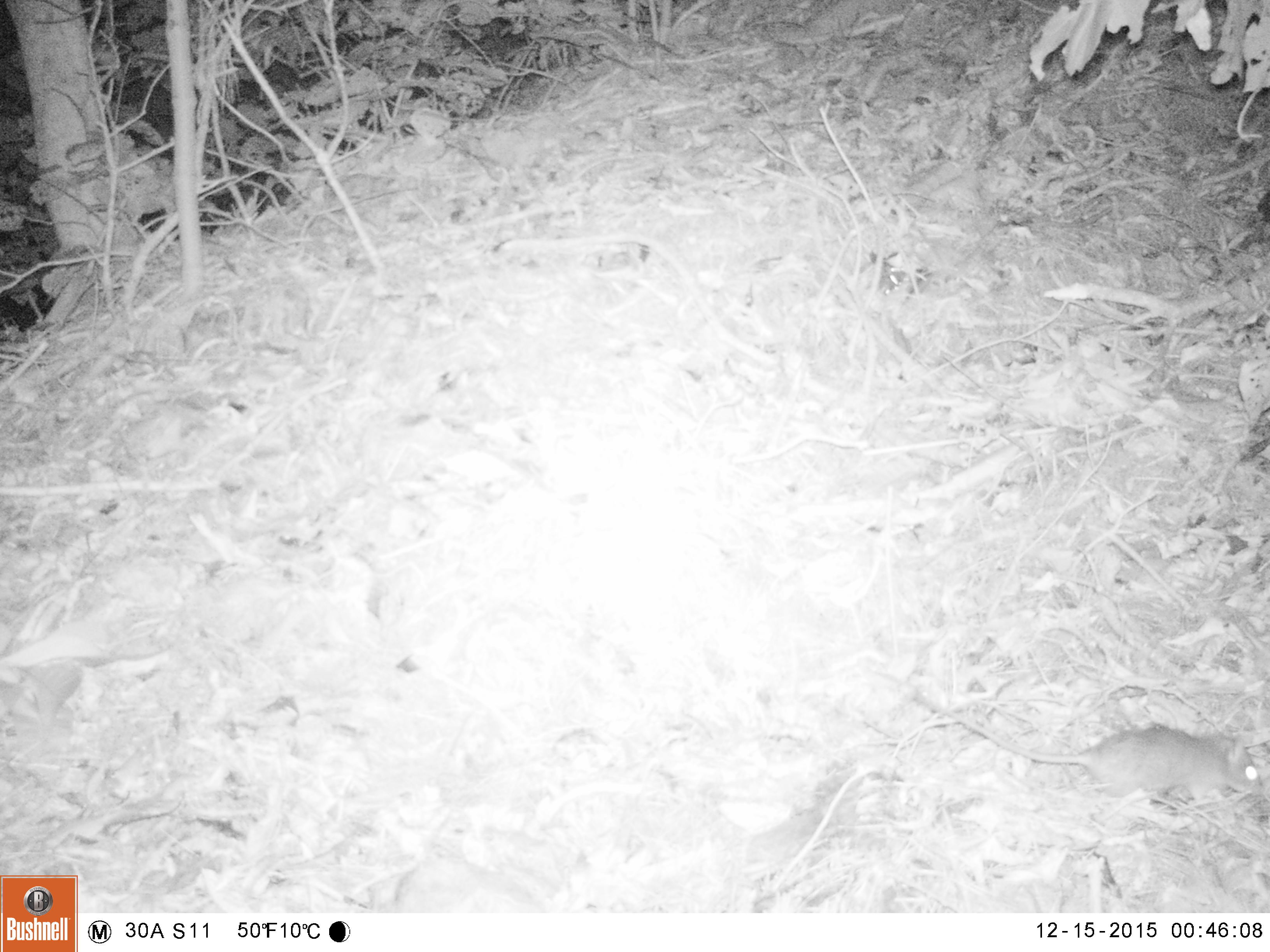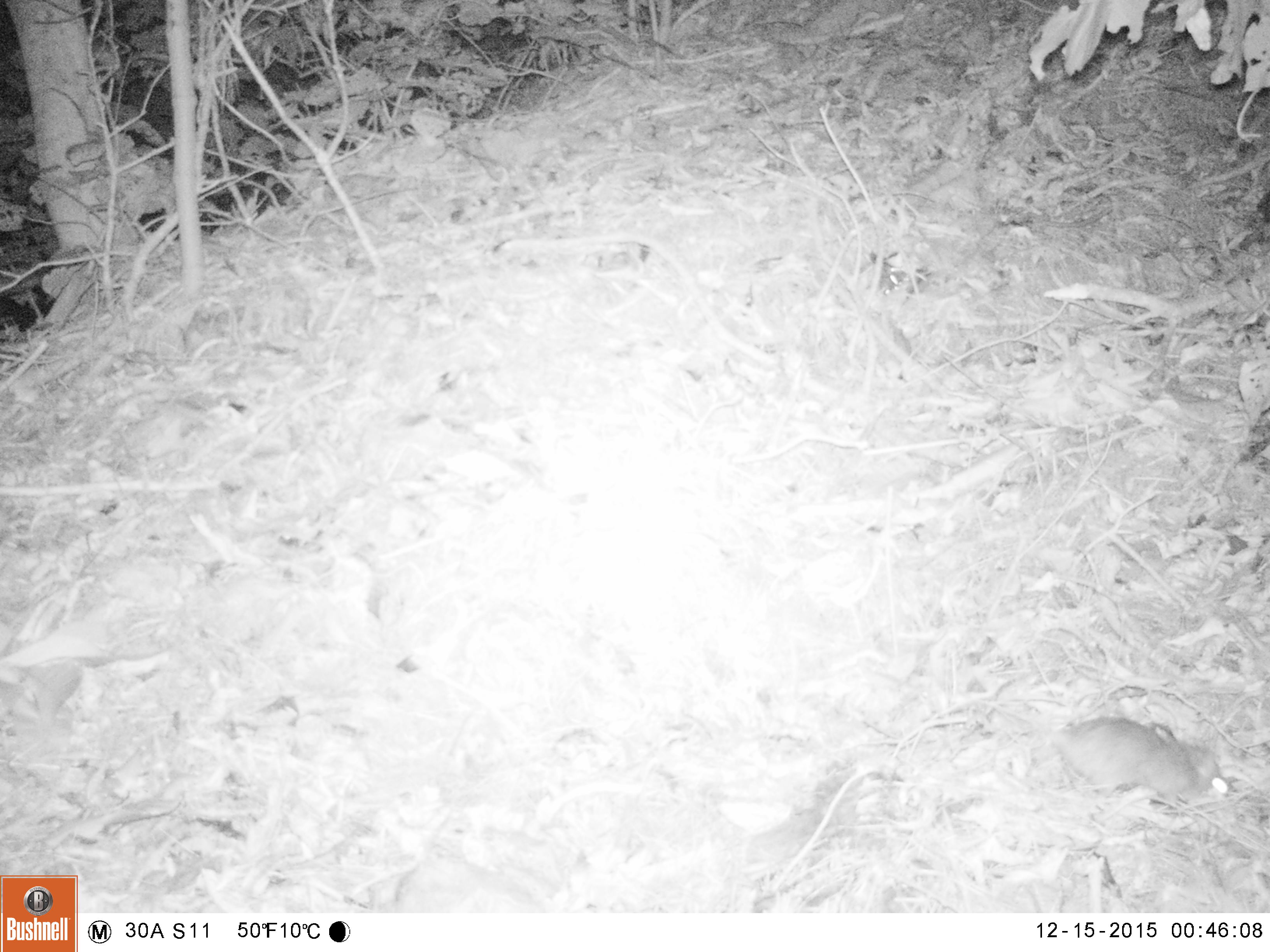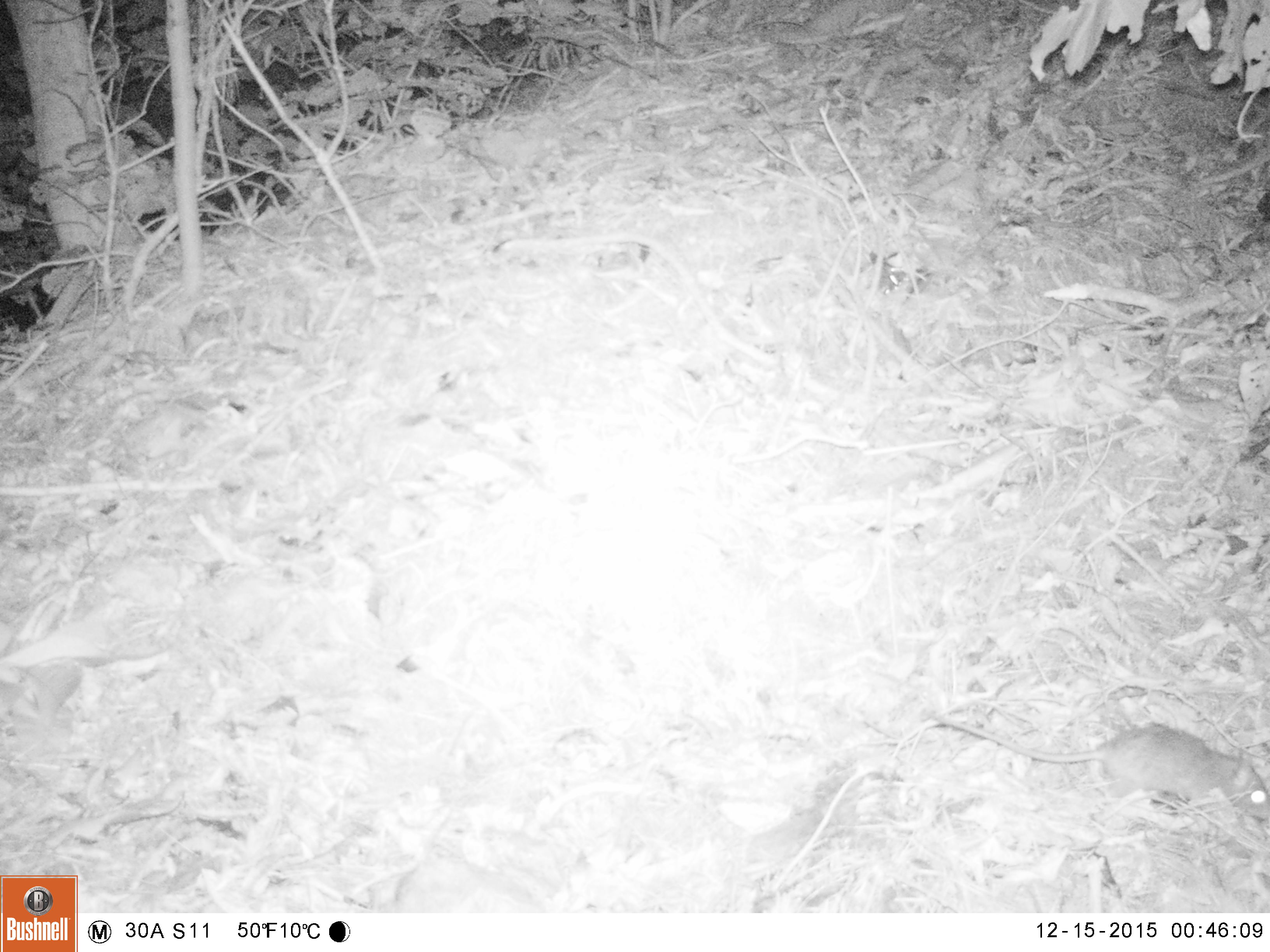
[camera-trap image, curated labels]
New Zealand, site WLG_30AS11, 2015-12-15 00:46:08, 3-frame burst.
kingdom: Animalia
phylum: Chordata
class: Mammalia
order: Rodentia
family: Muridae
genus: Rattus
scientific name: Rattus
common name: rat